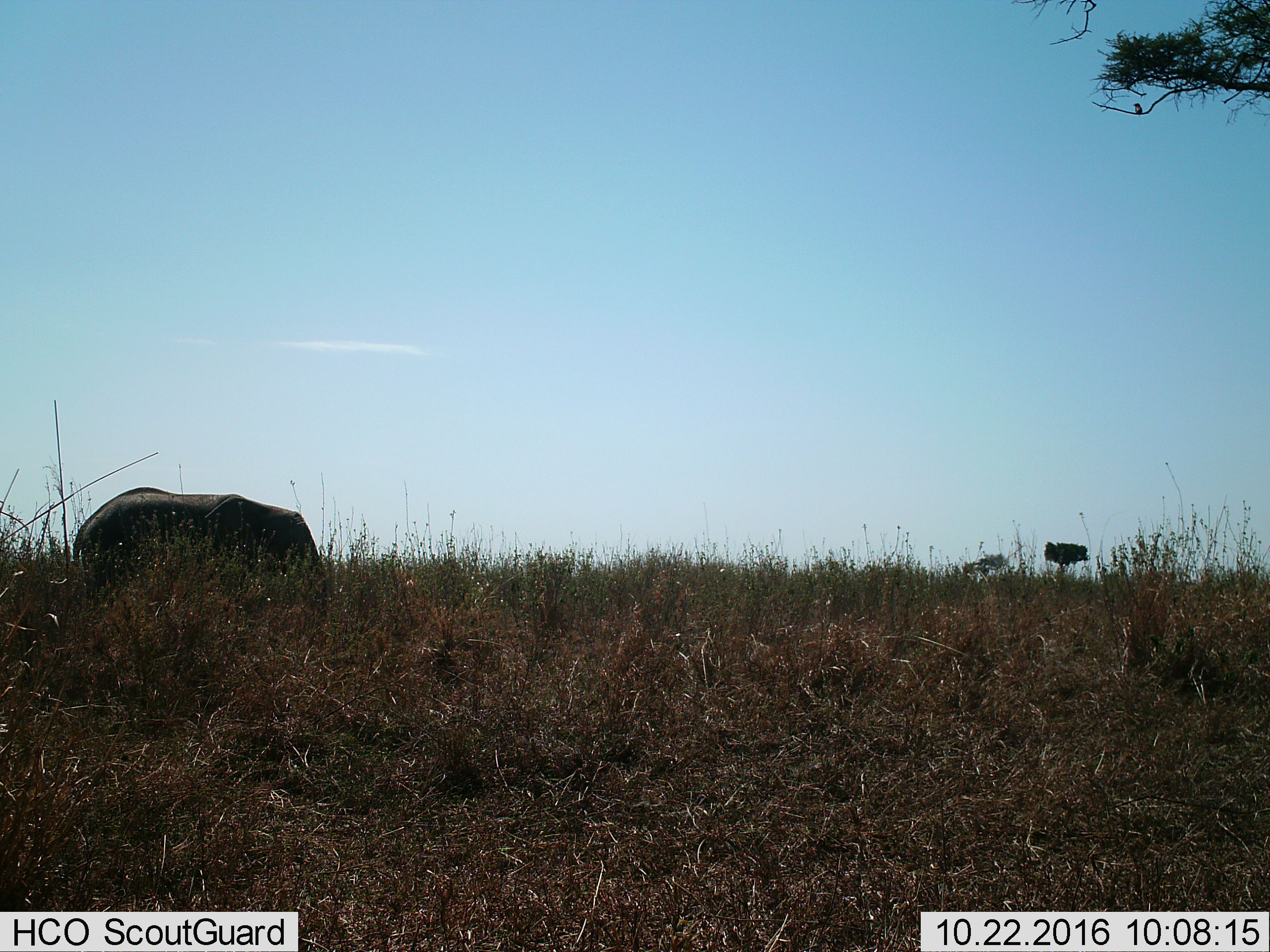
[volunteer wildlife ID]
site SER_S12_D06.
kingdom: Animalia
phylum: Chordata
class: Mammalia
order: Proboscidea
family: Elephantidae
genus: Loxodonta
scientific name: Loxodonta africana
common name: african bush elephant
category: elephant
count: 1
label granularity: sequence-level